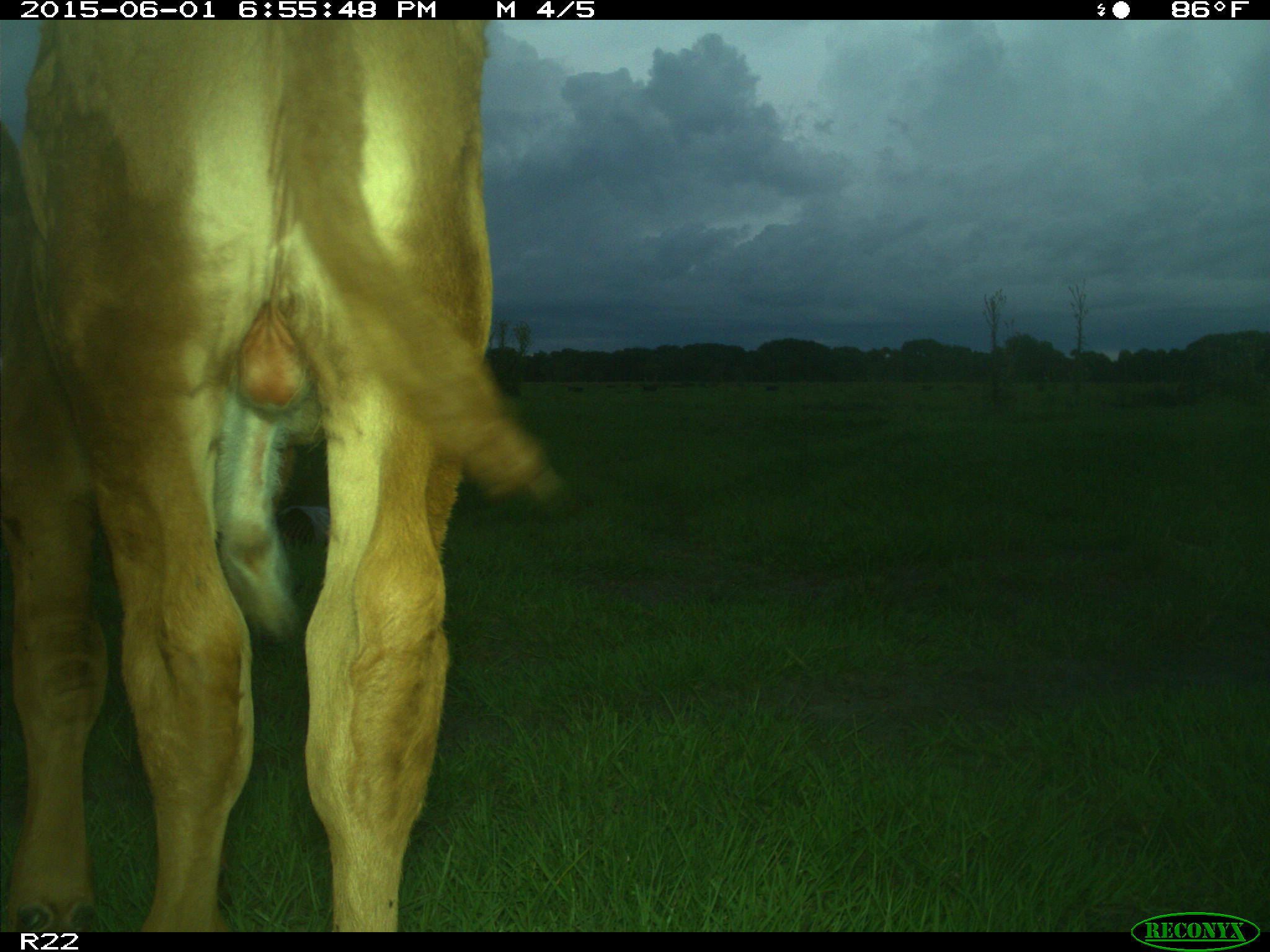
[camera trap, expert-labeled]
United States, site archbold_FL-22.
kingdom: Animalia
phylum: Chordata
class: Mammalia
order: Artiodactyla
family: Bovidae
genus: Bos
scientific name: Bos taurus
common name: domestic cow